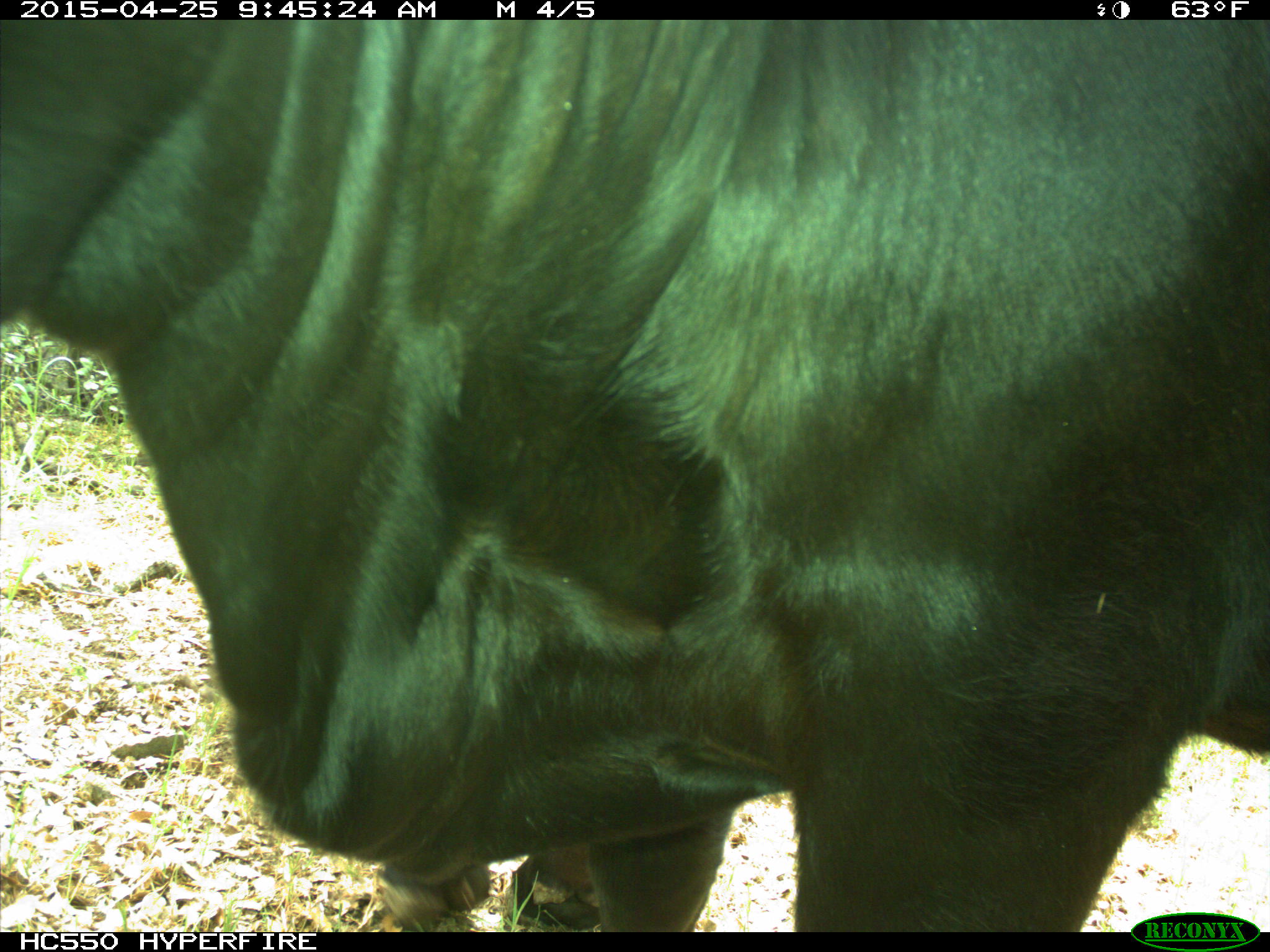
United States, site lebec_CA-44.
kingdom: Animalia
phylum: Chordata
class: Mammalia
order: Artiodactyla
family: Suidae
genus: Sus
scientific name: Sus scrofa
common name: wild boar